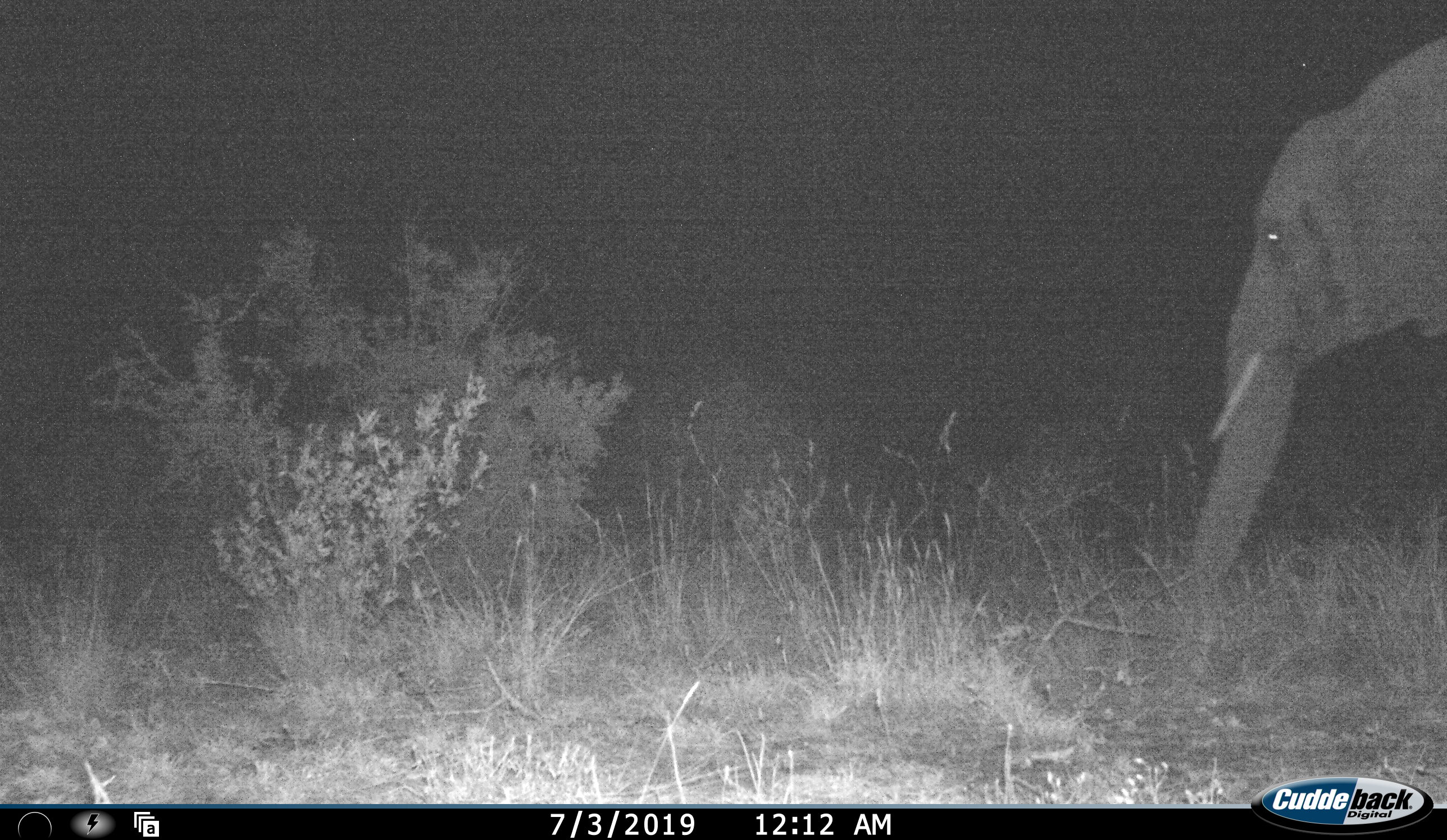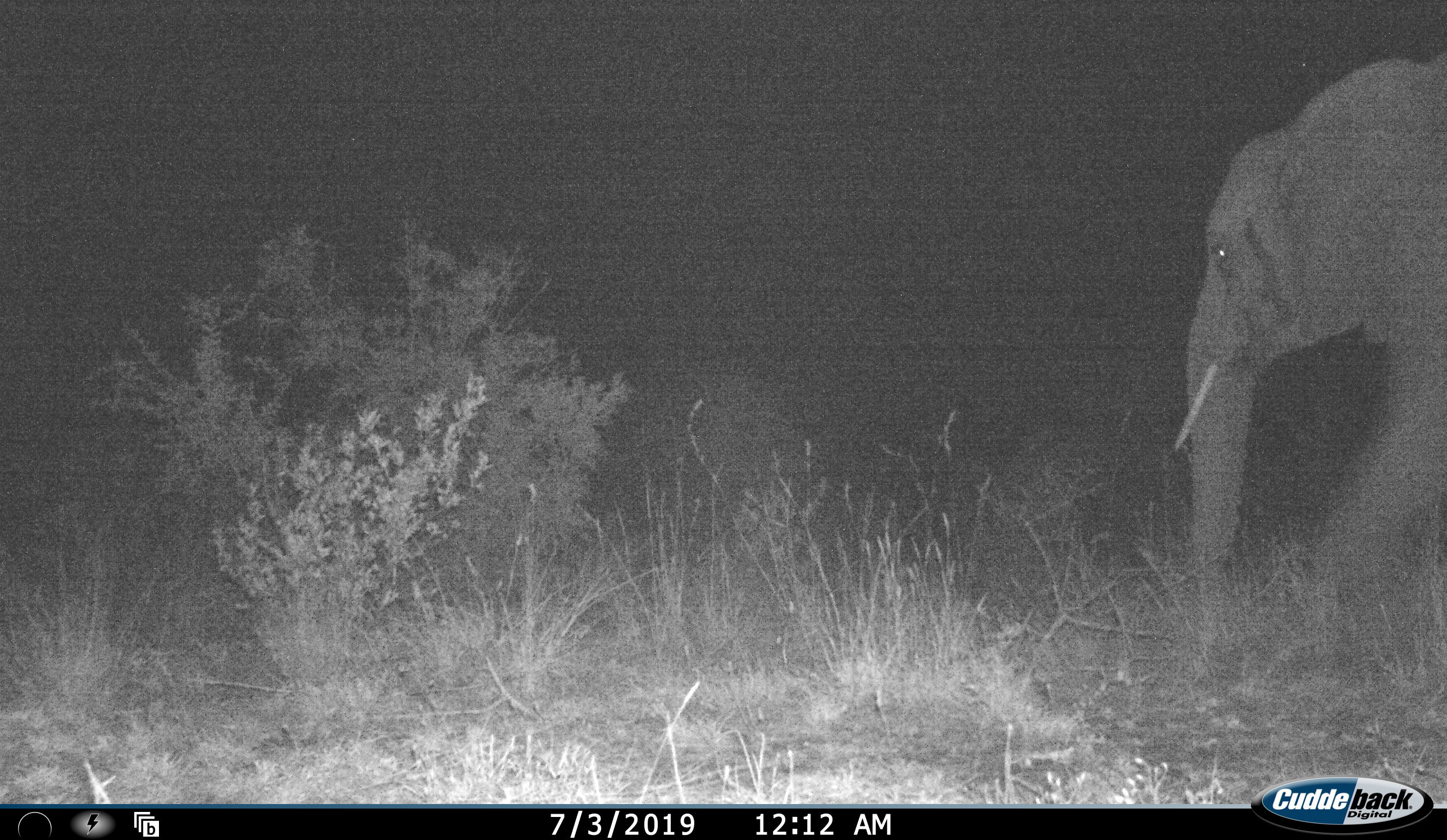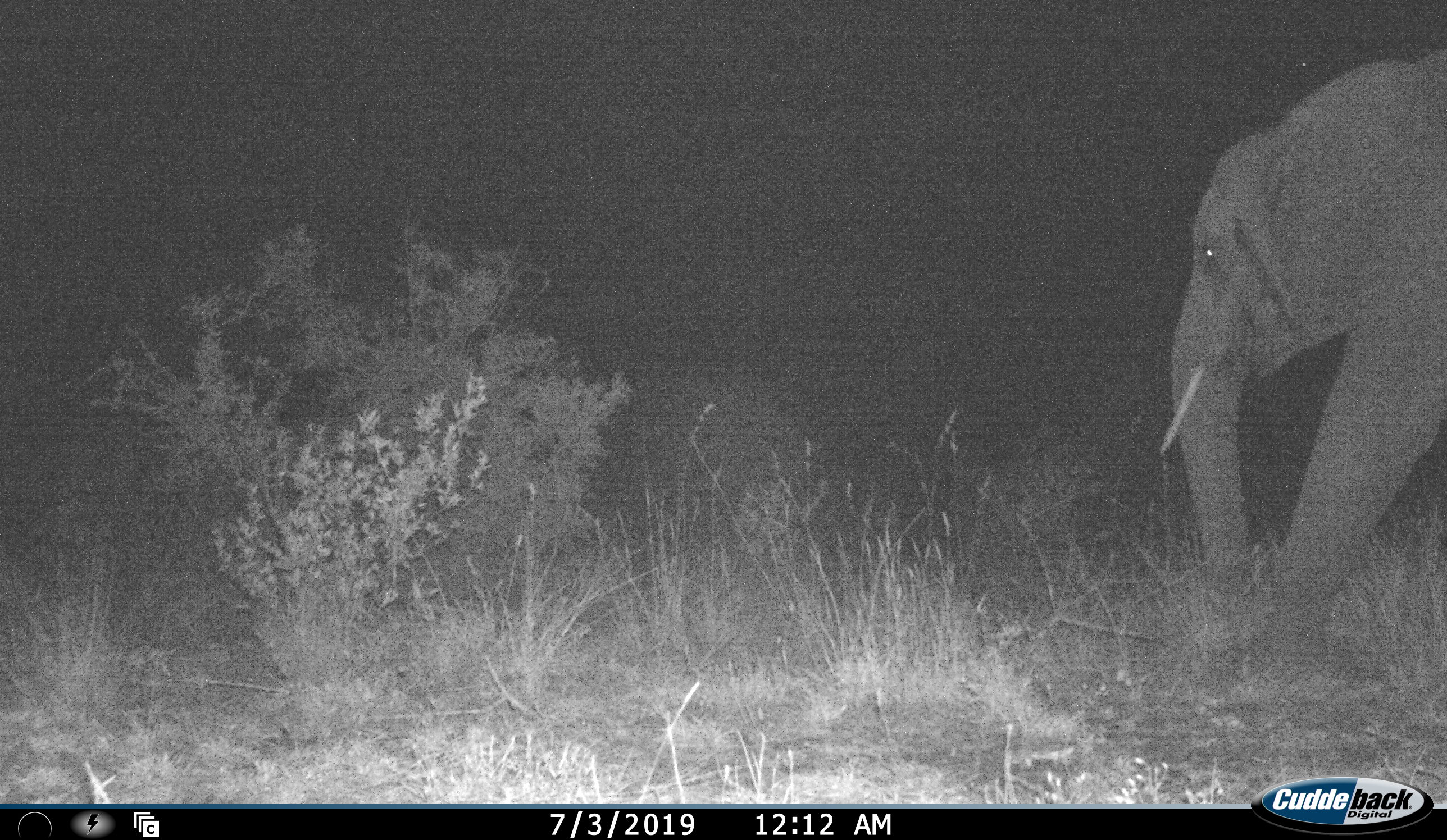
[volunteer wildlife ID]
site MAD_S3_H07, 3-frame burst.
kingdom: Animalia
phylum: Chordata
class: Mammalia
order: Proboscidea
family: Elephantidae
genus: Loxodonta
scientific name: Loxodonta africana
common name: african bush elephant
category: elephant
Elephant (african bush elephant) (Loxodonta africana), count 1. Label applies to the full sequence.